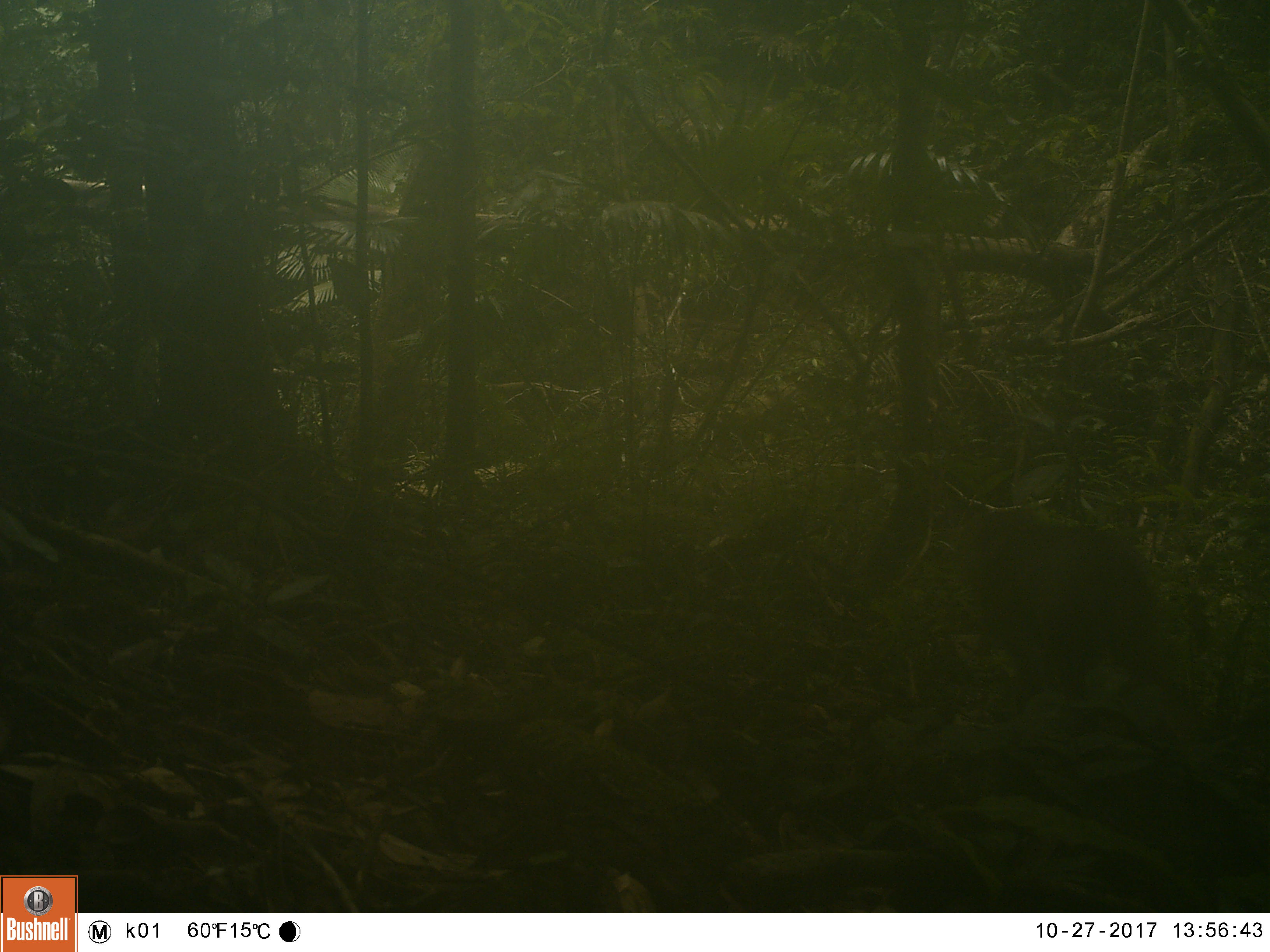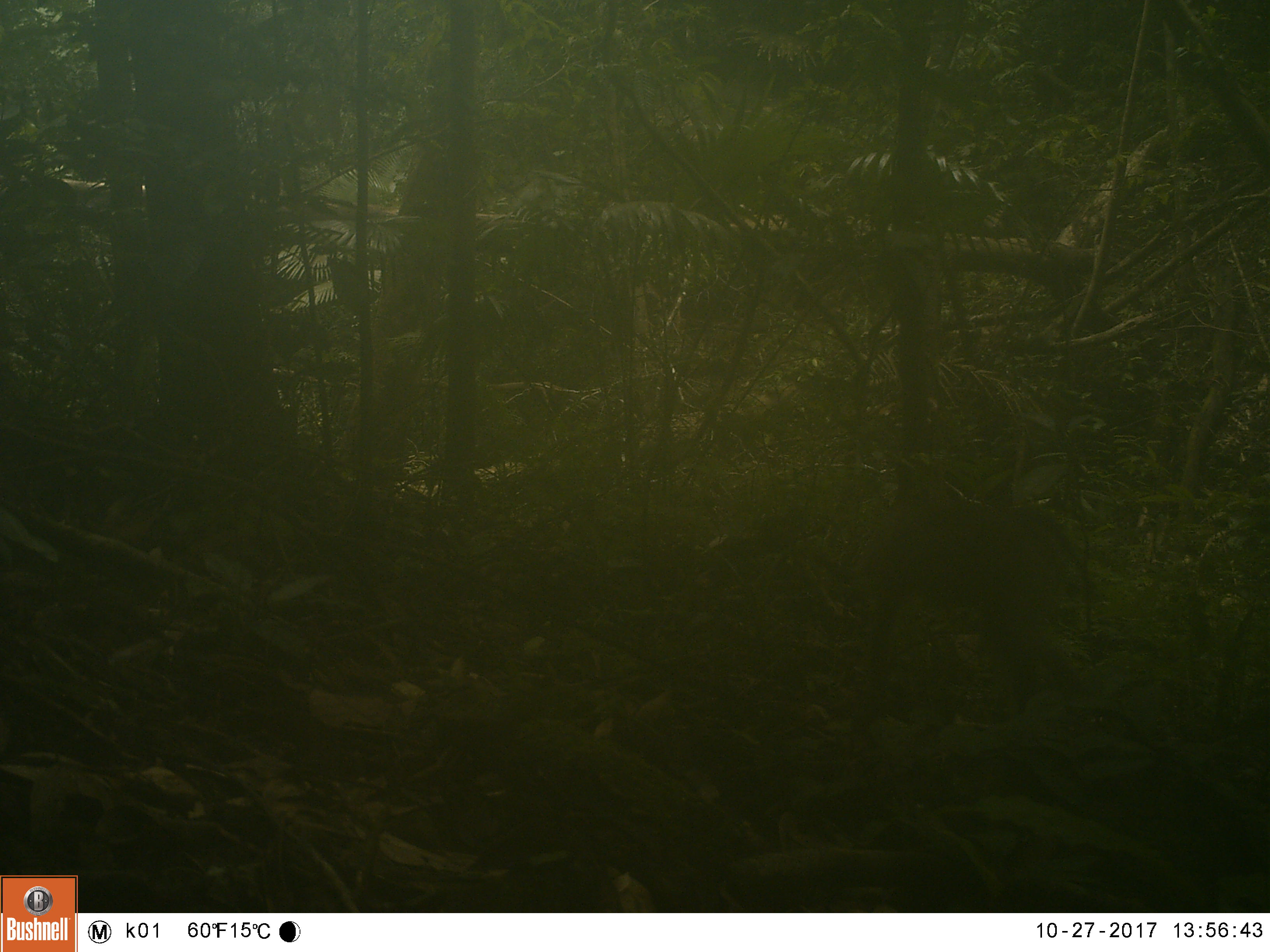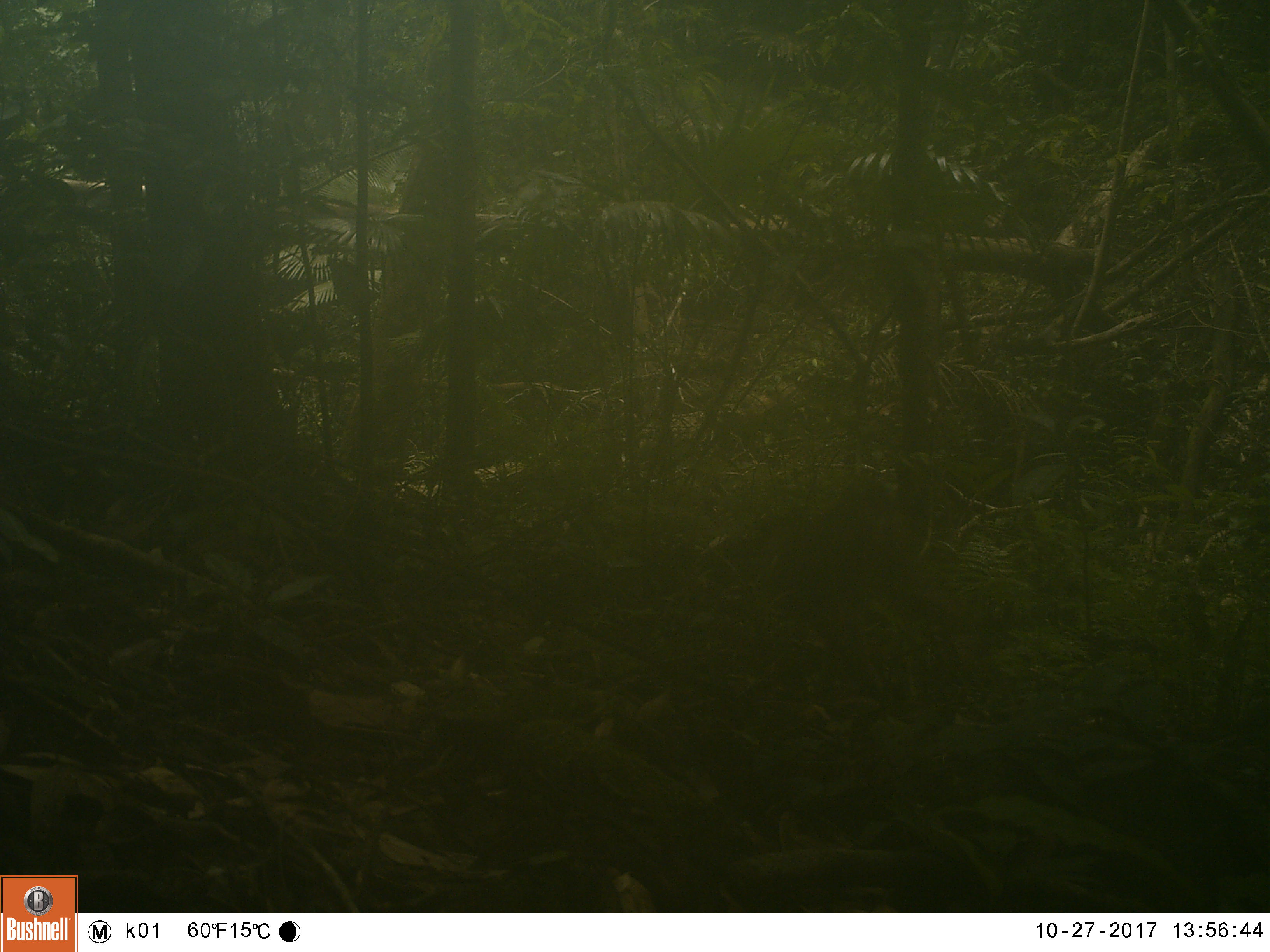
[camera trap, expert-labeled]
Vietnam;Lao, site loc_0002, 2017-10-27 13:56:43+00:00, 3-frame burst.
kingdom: Animalia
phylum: Chordata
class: Mammalia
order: Primates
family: Cercopithecidae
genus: Macaca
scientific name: Macaca nemestrina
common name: pig-tailed macaque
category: pig tailed macaque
Pig tailed macaque (pig-tailed macaque) (Macaca nemestrina). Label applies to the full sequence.